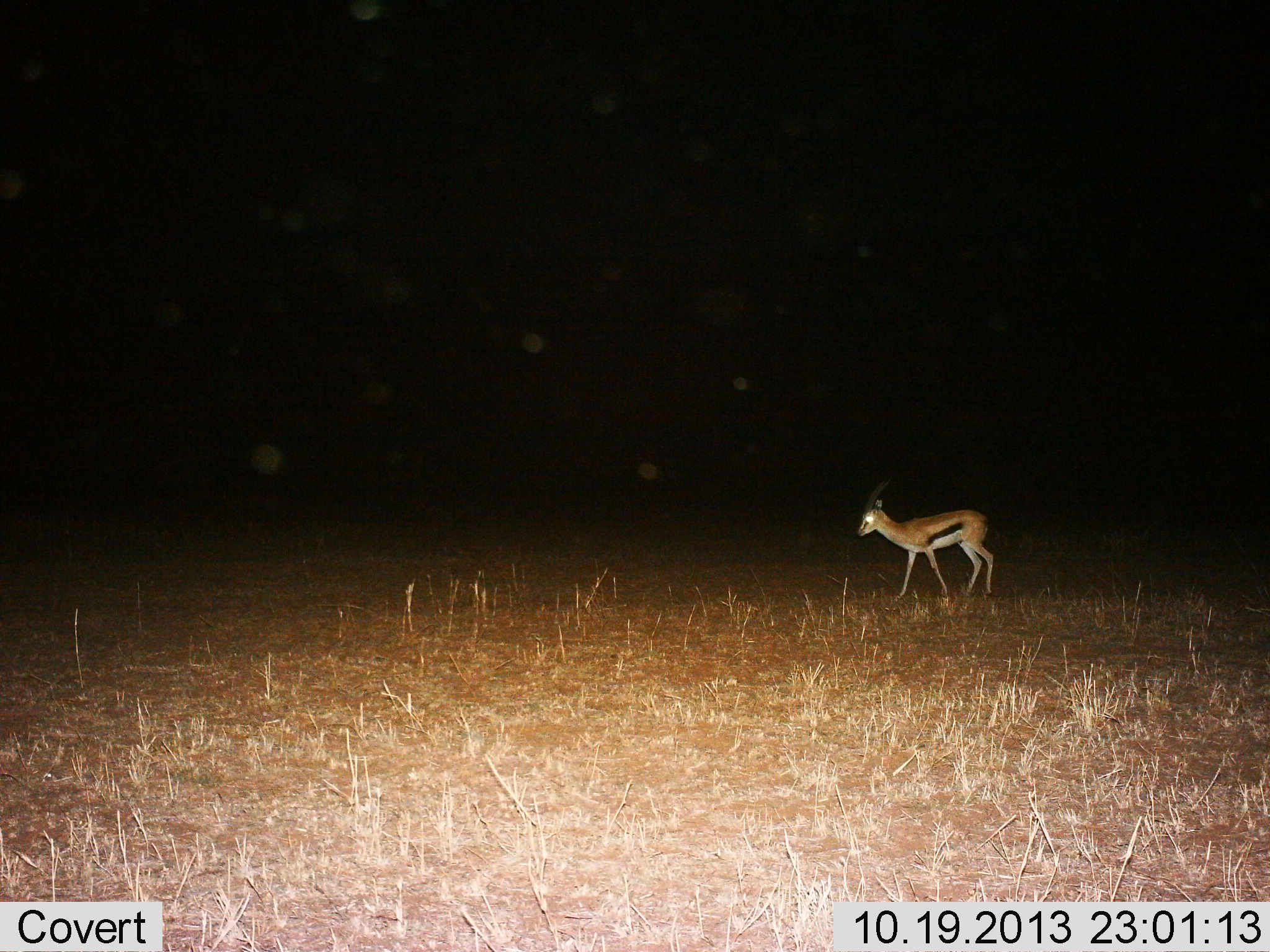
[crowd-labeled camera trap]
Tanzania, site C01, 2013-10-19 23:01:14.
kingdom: Animalia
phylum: Chordata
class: Mammalia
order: Artiodactyla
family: Bovidae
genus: Eudorcas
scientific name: Eudorcas thomsonii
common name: thomson's gazelle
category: gazellethomsons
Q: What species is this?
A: Gazellethomsons (thomson's gazelle) (Eudorcas thomsonii).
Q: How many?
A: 1.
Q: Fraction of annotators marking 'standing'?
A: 20%.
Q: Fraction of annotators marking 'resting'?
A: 0%.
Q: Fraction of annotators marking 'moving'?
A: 80%.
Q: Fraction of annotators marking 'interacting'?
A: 0%.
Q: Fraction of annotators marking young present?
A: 0%.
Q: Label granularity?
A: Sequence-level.